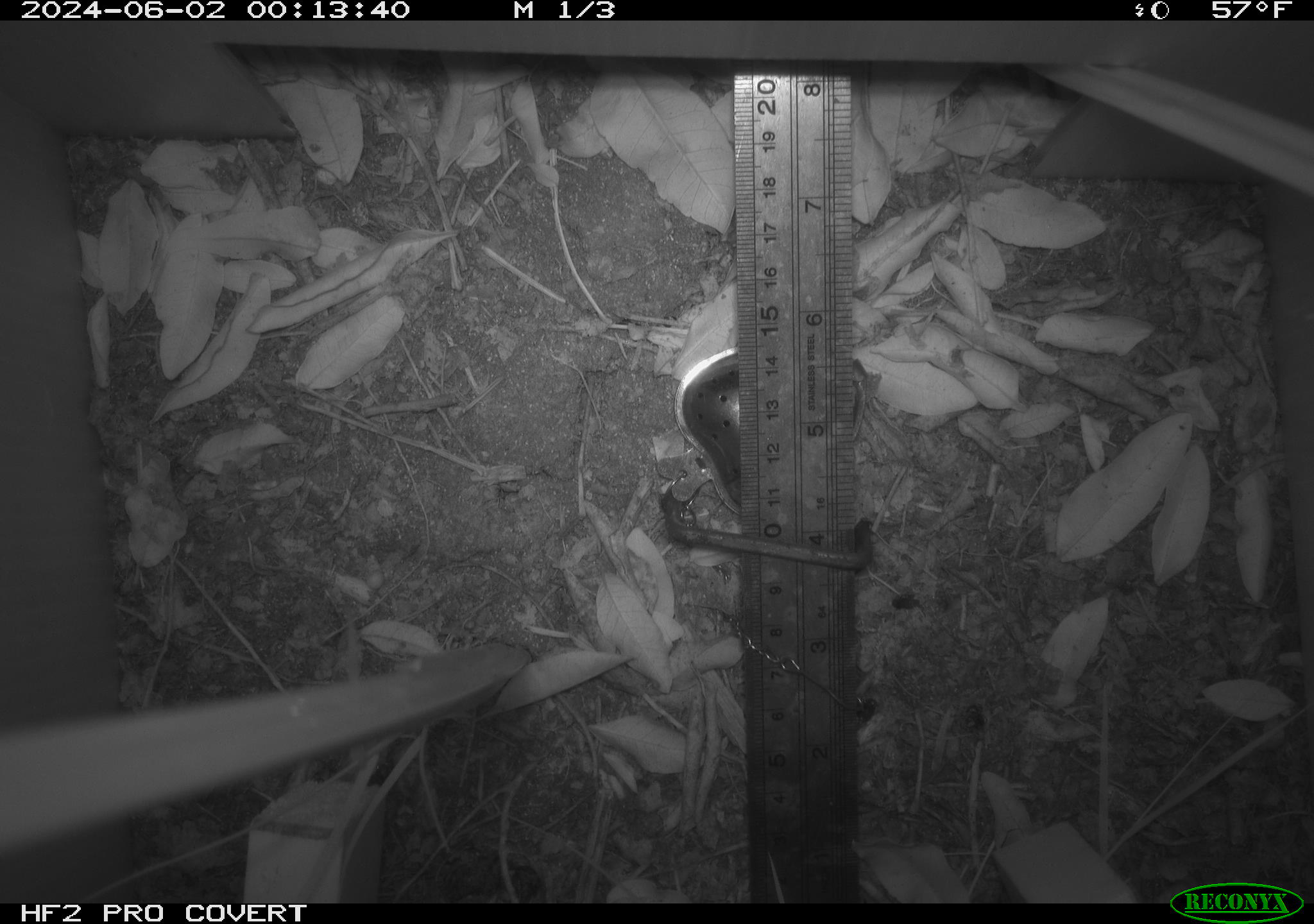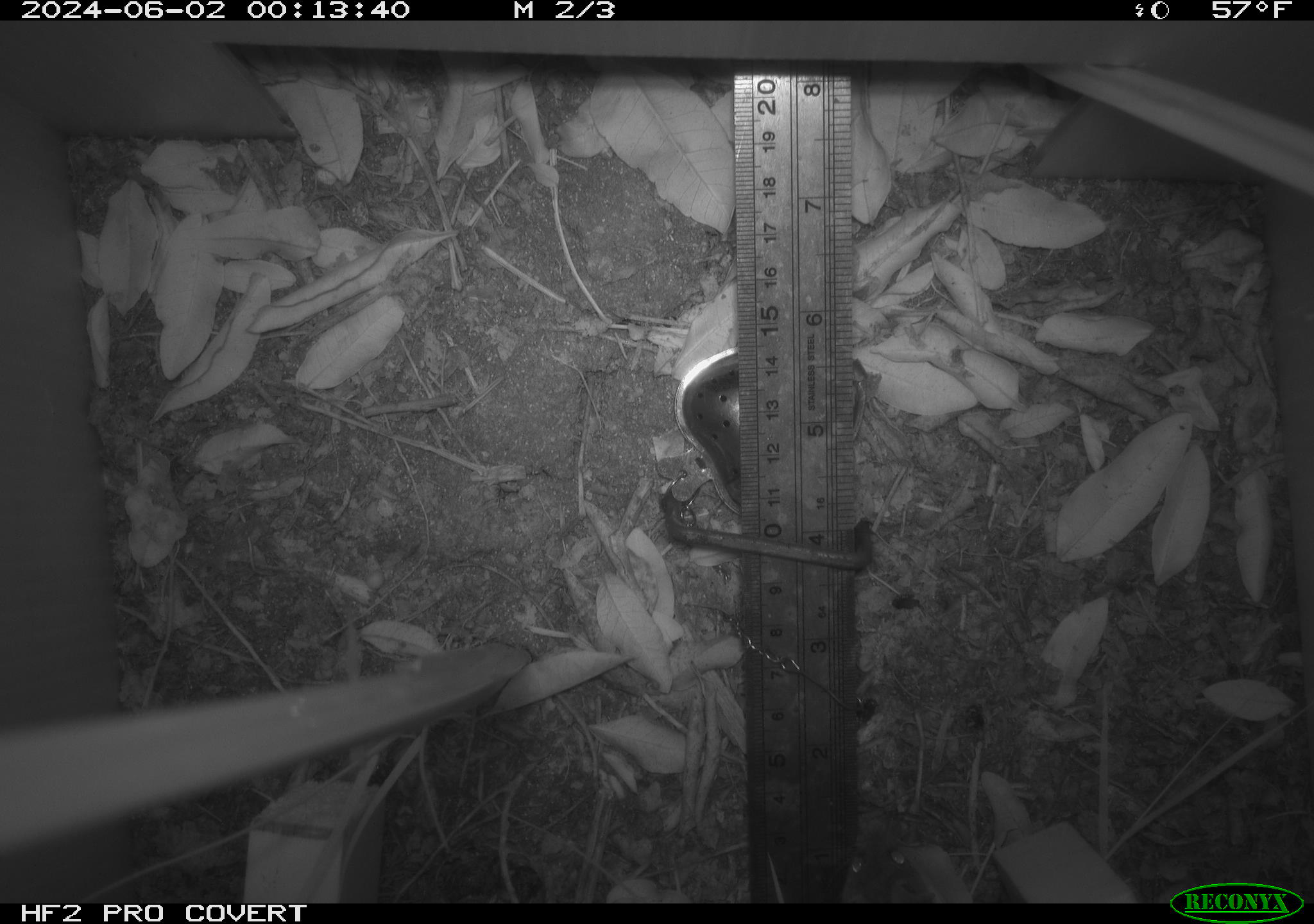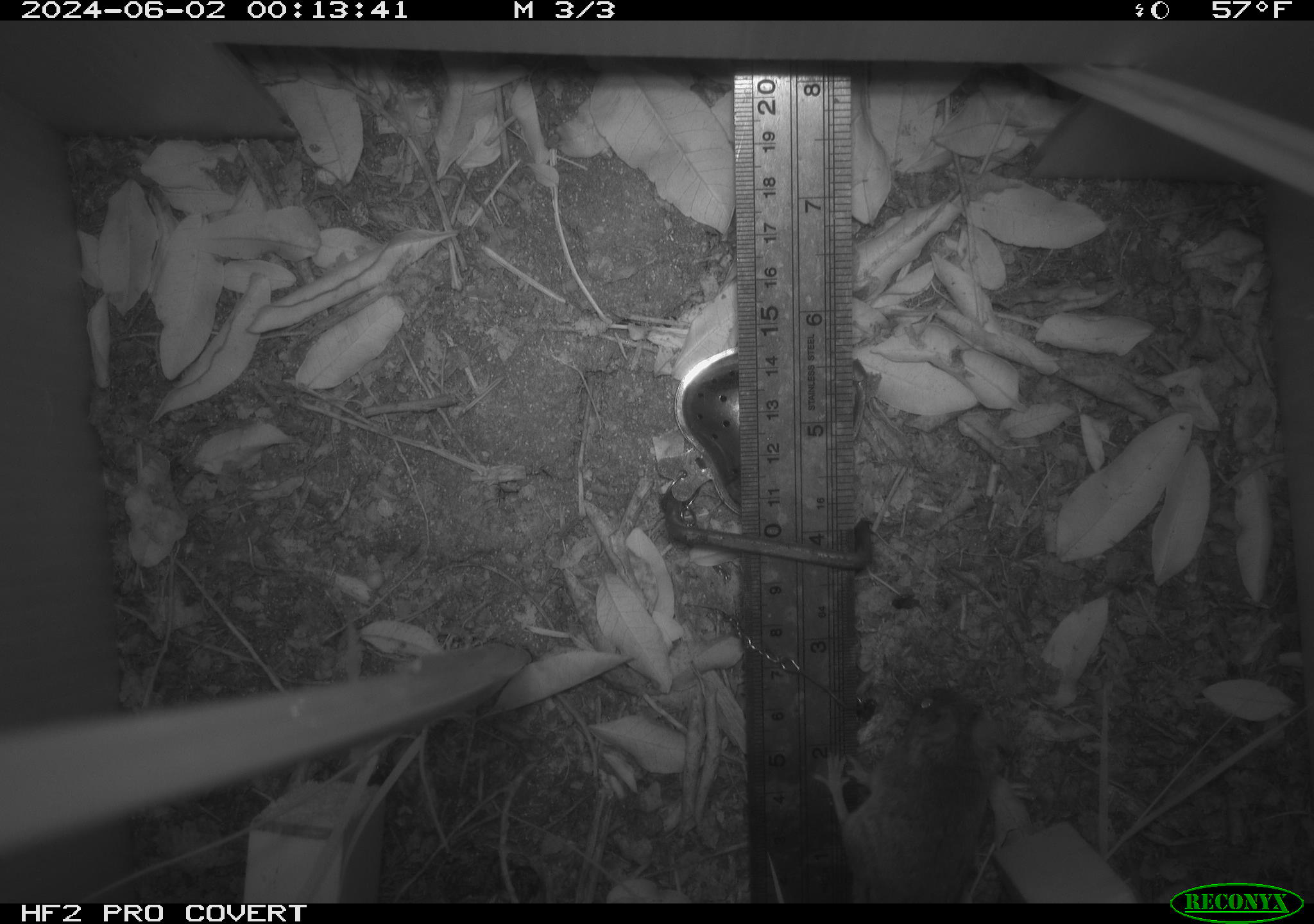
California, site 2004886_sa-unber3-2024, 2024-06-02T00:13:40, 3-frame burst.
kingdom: Animalia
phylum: Chordata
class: Mammalia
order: Rodentia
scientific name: Rodentia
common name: mouse species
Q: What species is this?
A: Mouse species (Rodentia).